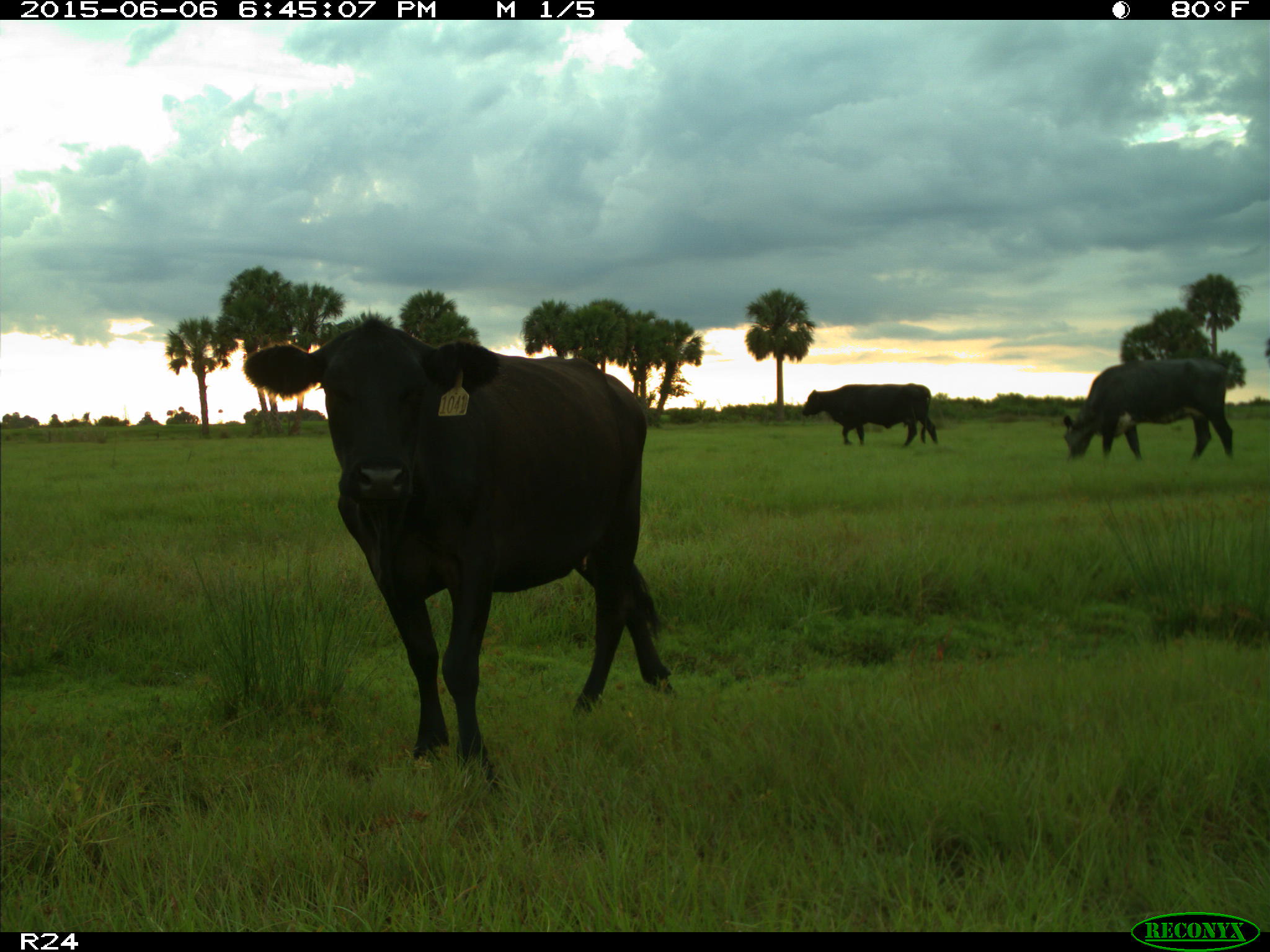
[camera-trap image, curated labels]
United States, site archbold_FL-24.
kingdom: Animalia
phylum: Chordata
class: Mammalia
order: Artiodactyla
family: Bovidae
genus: Bos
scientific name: Bos taurus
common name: domestic cow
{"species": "Bos taurus (domestic cow)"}